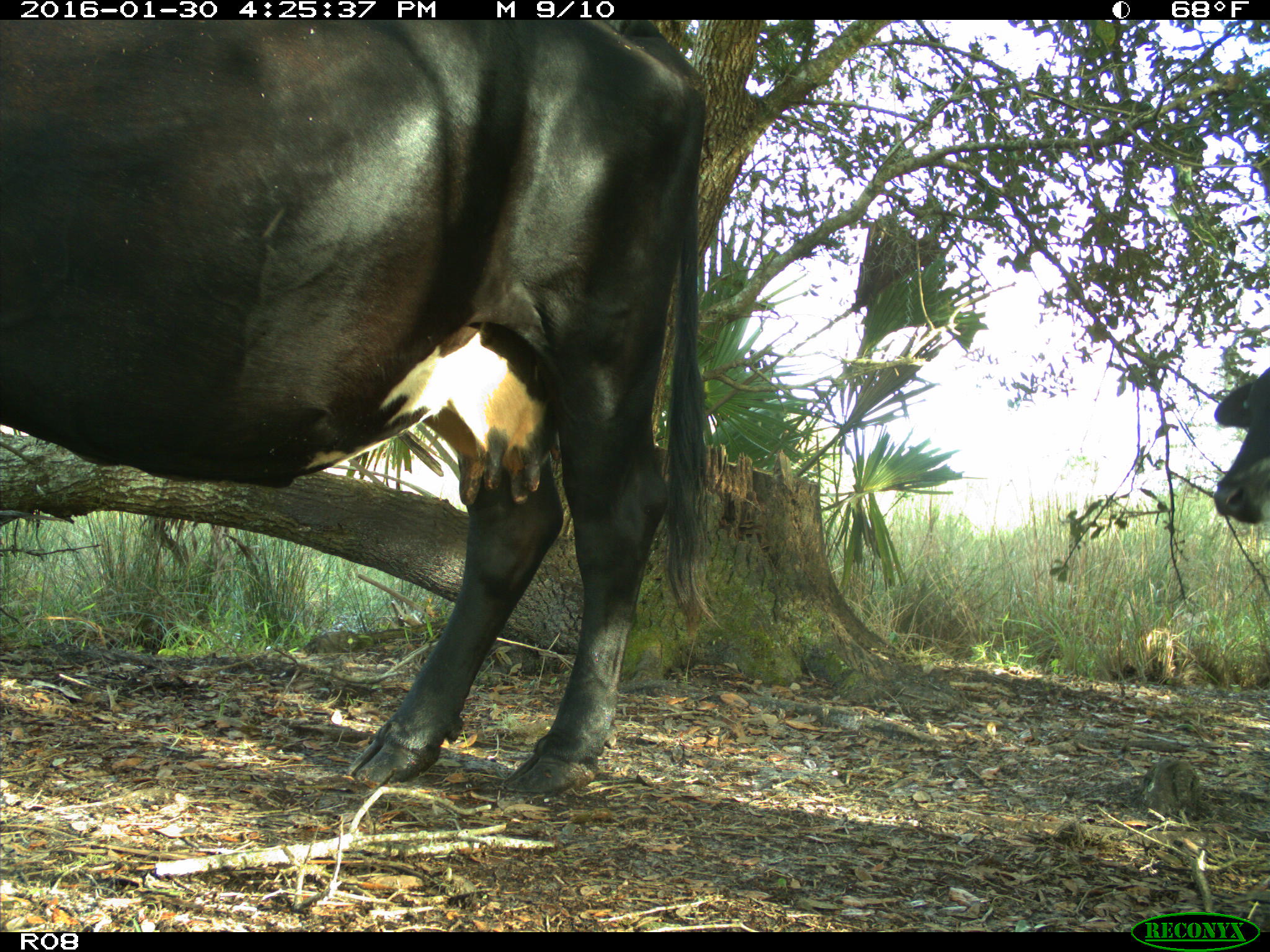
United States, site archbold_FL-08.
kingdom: Animalia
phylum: Chordata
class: Mammalia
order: Artiodactyla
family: Bovidae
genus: Bos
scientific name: Bos taurus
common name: domestic cow